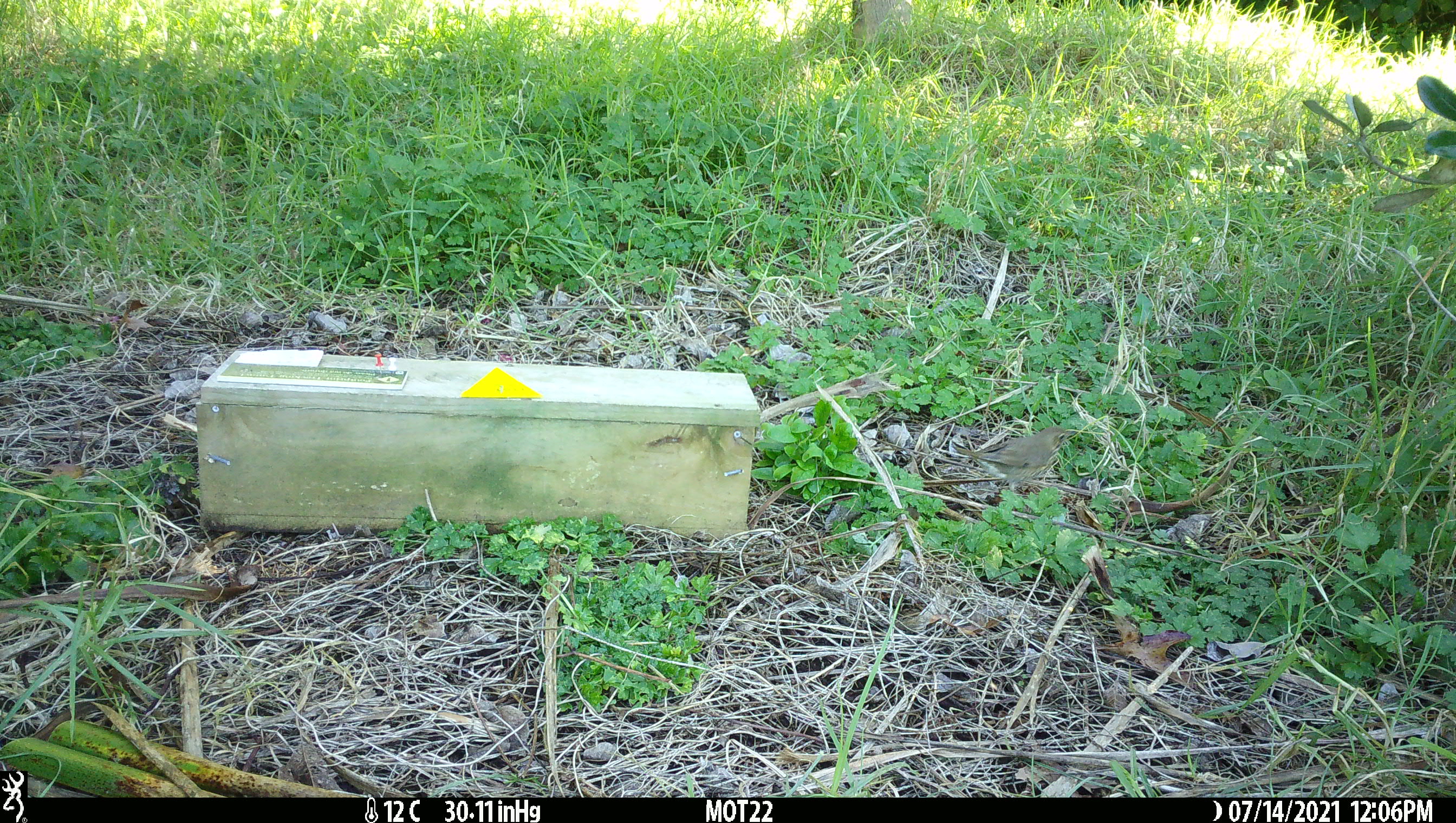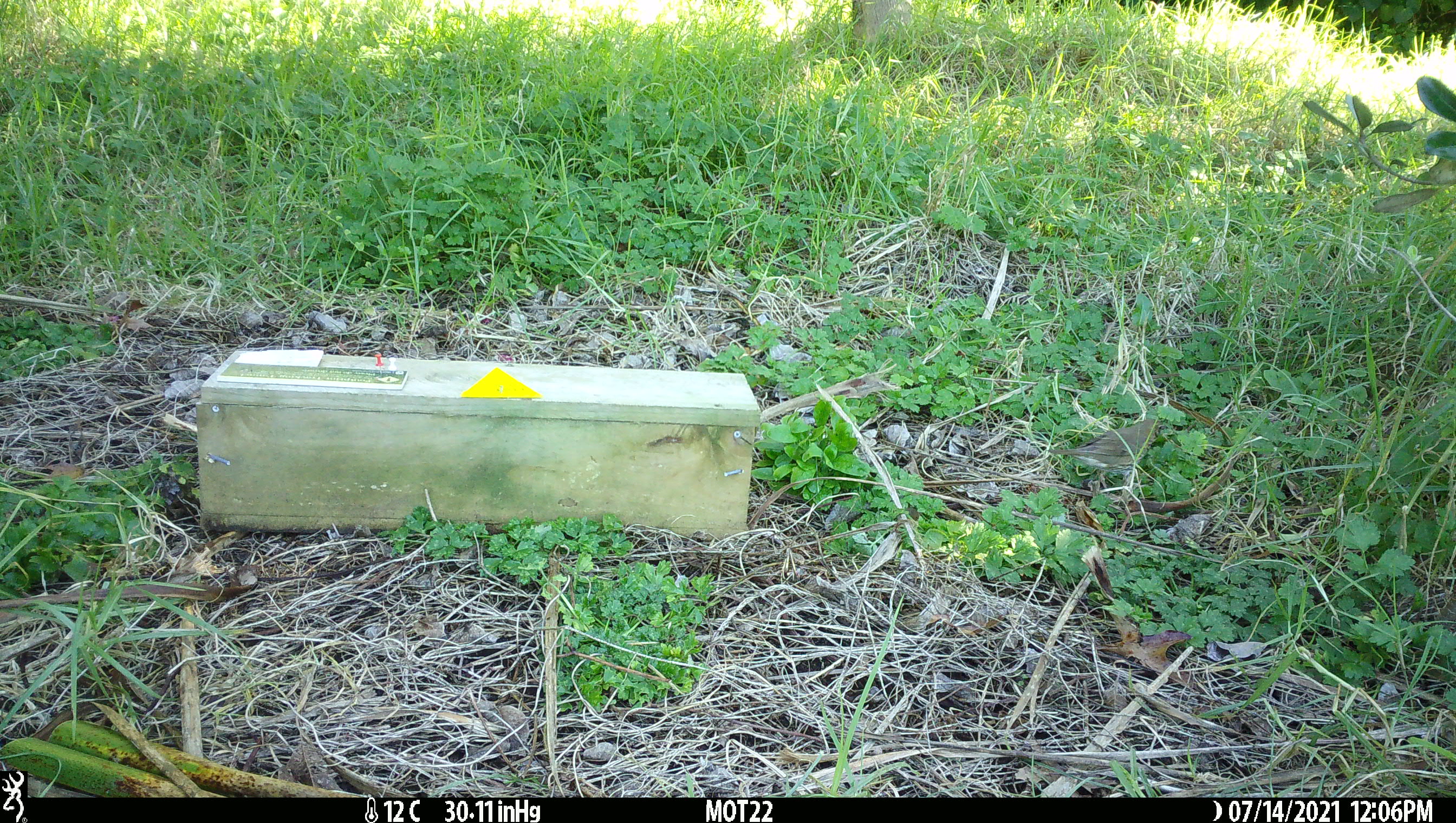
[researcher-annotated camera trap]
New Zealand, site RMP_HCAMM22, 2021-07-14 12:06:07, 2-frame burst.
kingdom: Animalia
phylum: Chordata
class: Aves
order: Passeriformes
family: Turdidae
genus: Turdus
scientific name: Turdus philomelos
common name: song thrush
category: thrush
Thrush (song thrush) (Turdus philomelos).